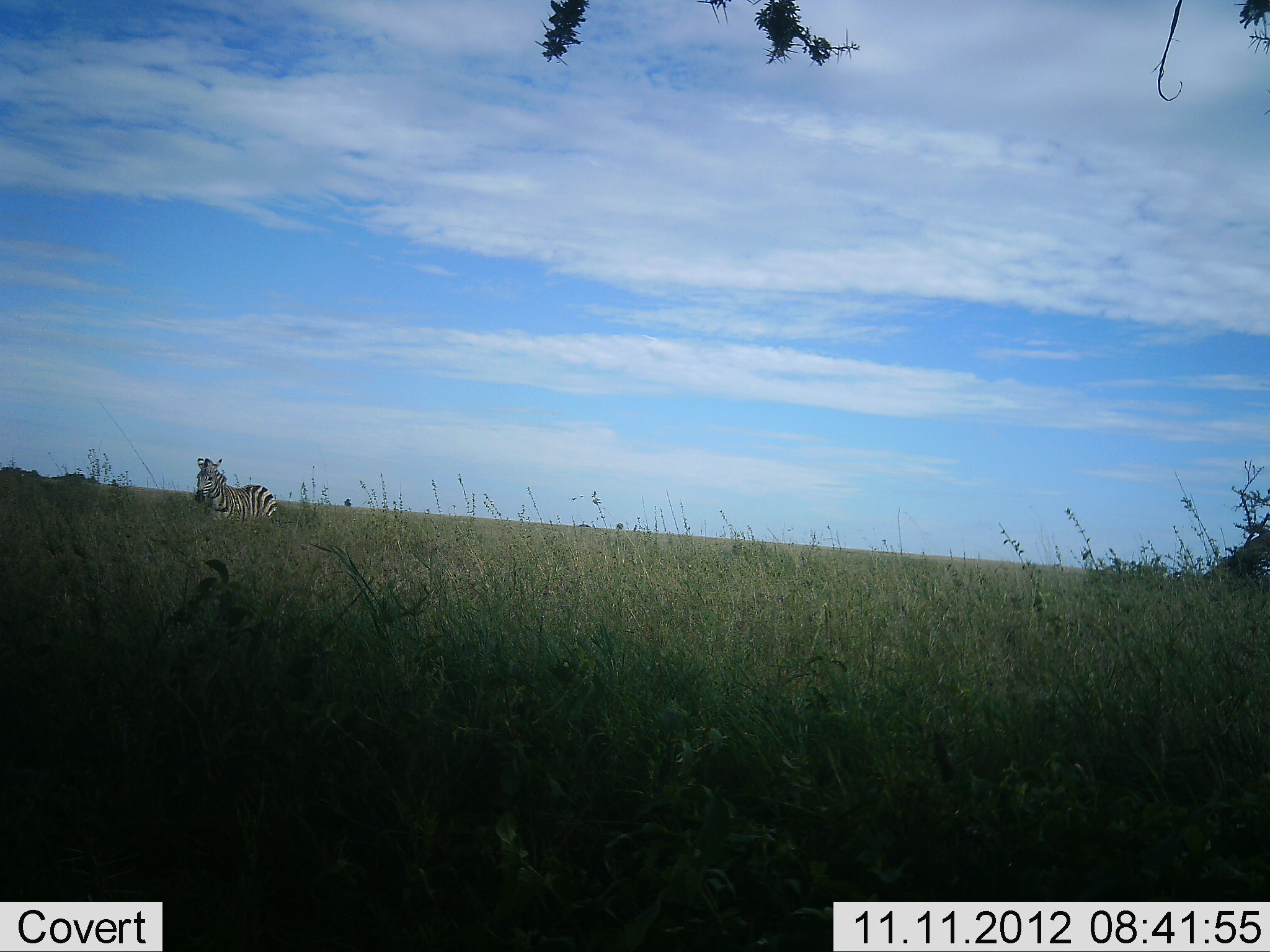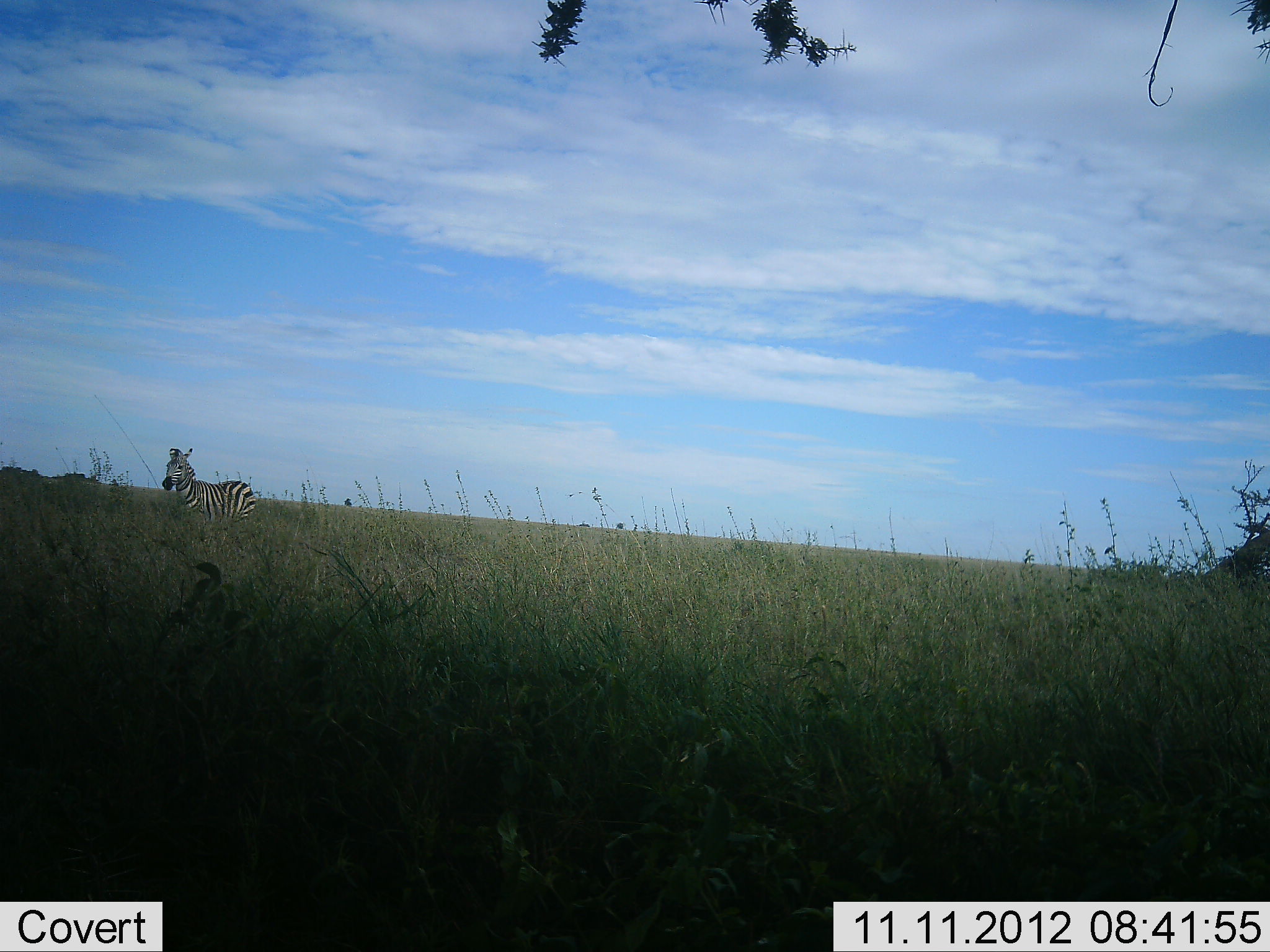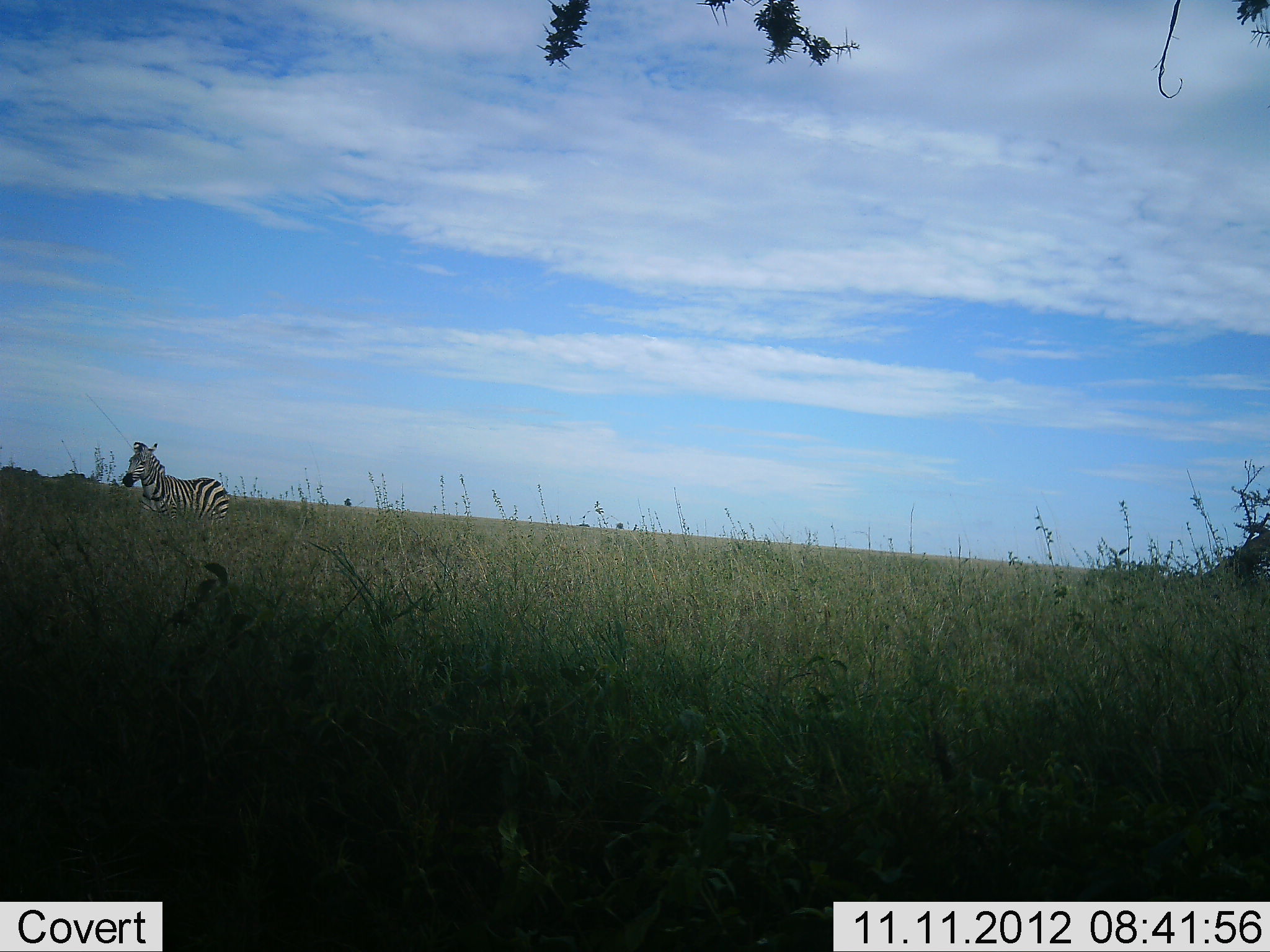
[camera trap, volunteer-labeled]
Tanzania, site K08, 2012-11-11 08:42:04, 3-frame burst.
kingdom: Animalia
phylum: Chordata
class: Mammalia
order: Perissodactyla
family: Equidae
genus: Equus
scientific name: Equus quagga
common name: plains zebra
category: zebra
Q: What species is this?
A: Zebra (plains zebra) (Equus quagga).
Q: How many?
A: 1.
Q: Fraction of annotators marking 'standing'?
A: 10%.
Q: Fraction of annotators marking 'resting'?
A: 0%.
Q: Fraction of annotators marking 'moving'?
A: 90%.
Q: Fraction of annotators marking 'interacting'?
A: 0%.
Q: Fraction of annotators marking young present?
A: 0%.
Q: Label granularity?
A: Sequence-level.